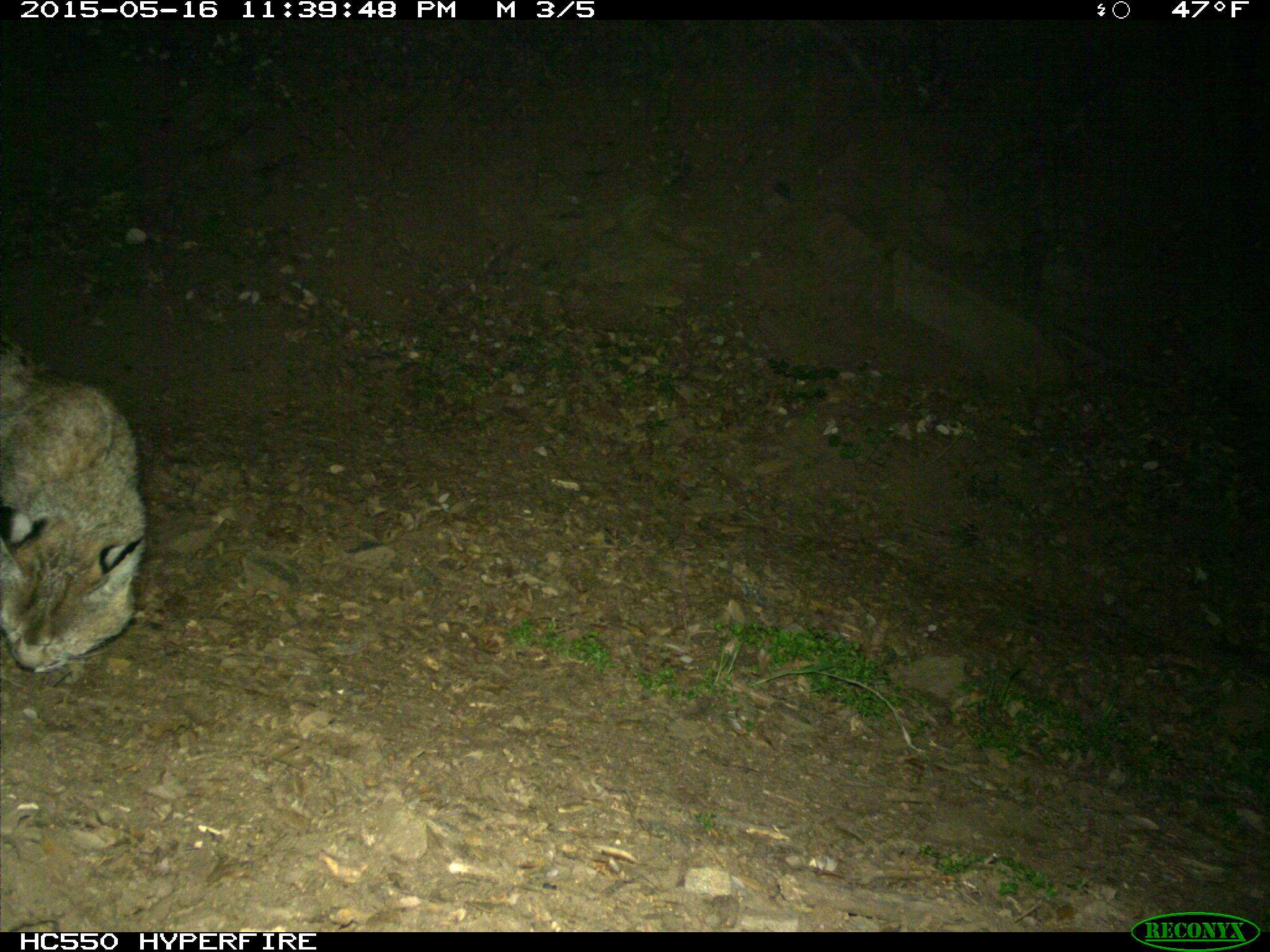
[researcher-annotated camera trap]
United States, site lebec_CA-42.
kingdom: Animalia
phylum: Chordata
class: Mammalia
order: Carnivora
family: Felidae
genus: Lynx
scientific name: Lynx rufus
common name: bobcat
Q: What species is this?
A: Lynx rufus (bobcat).